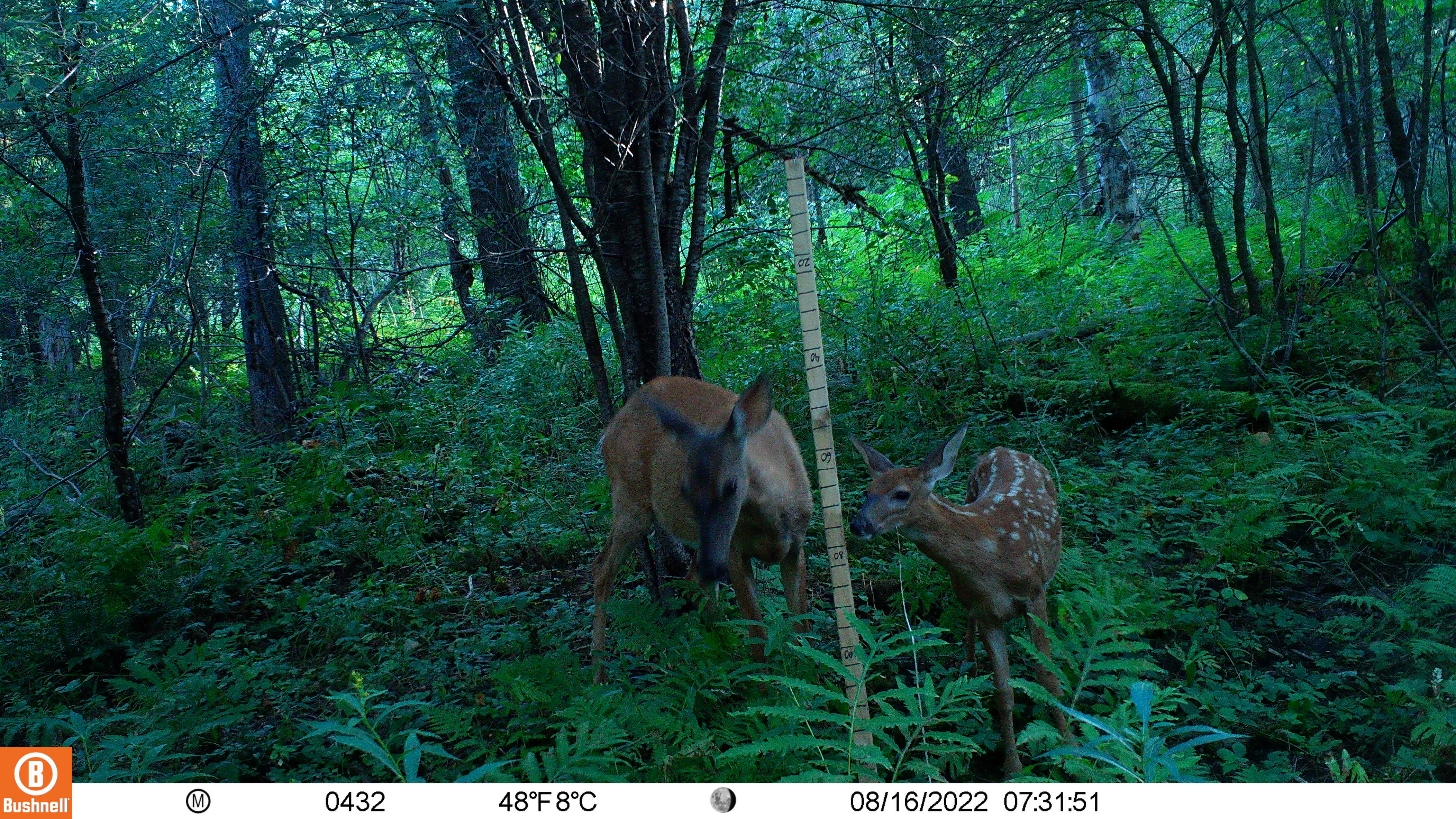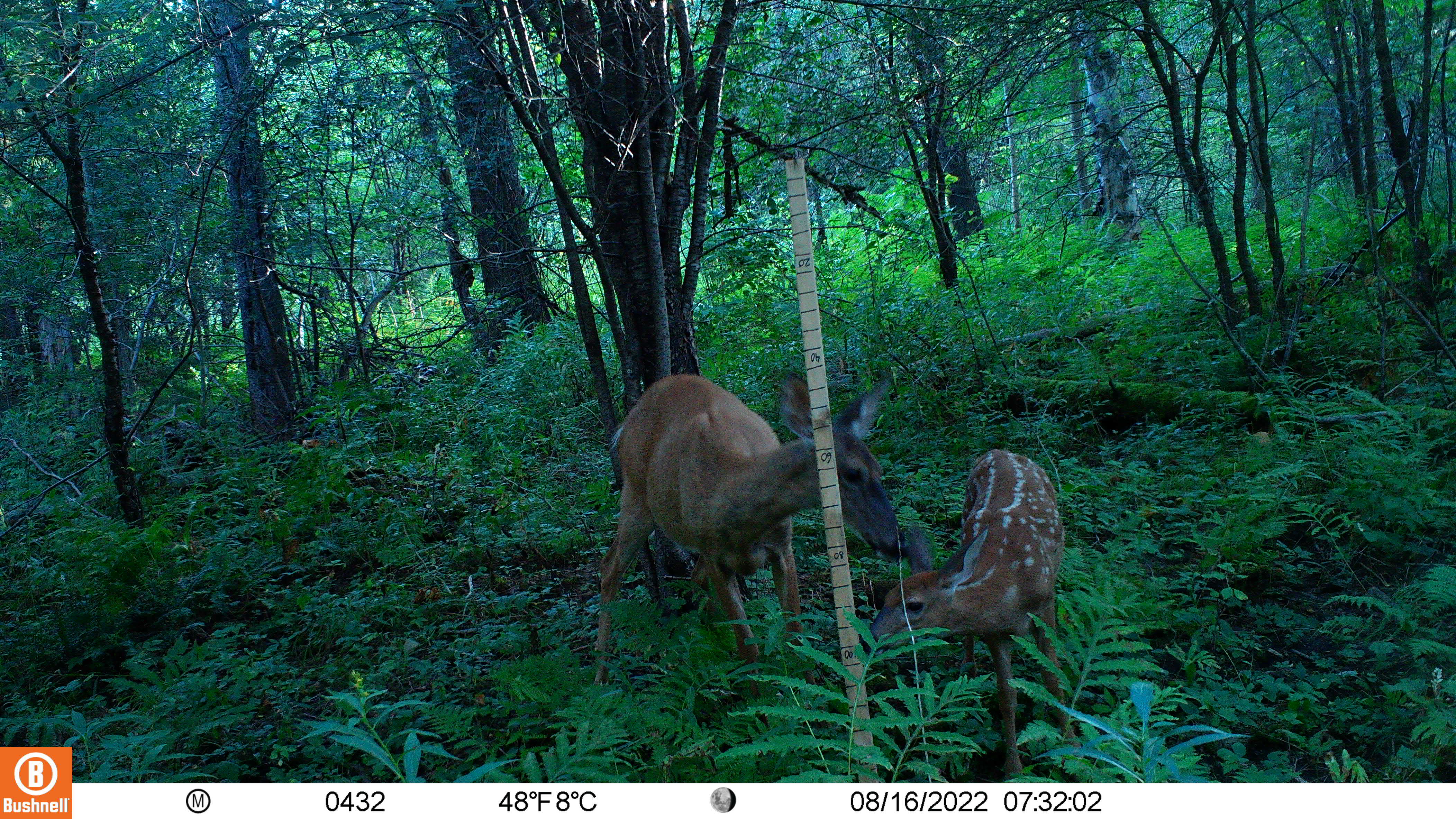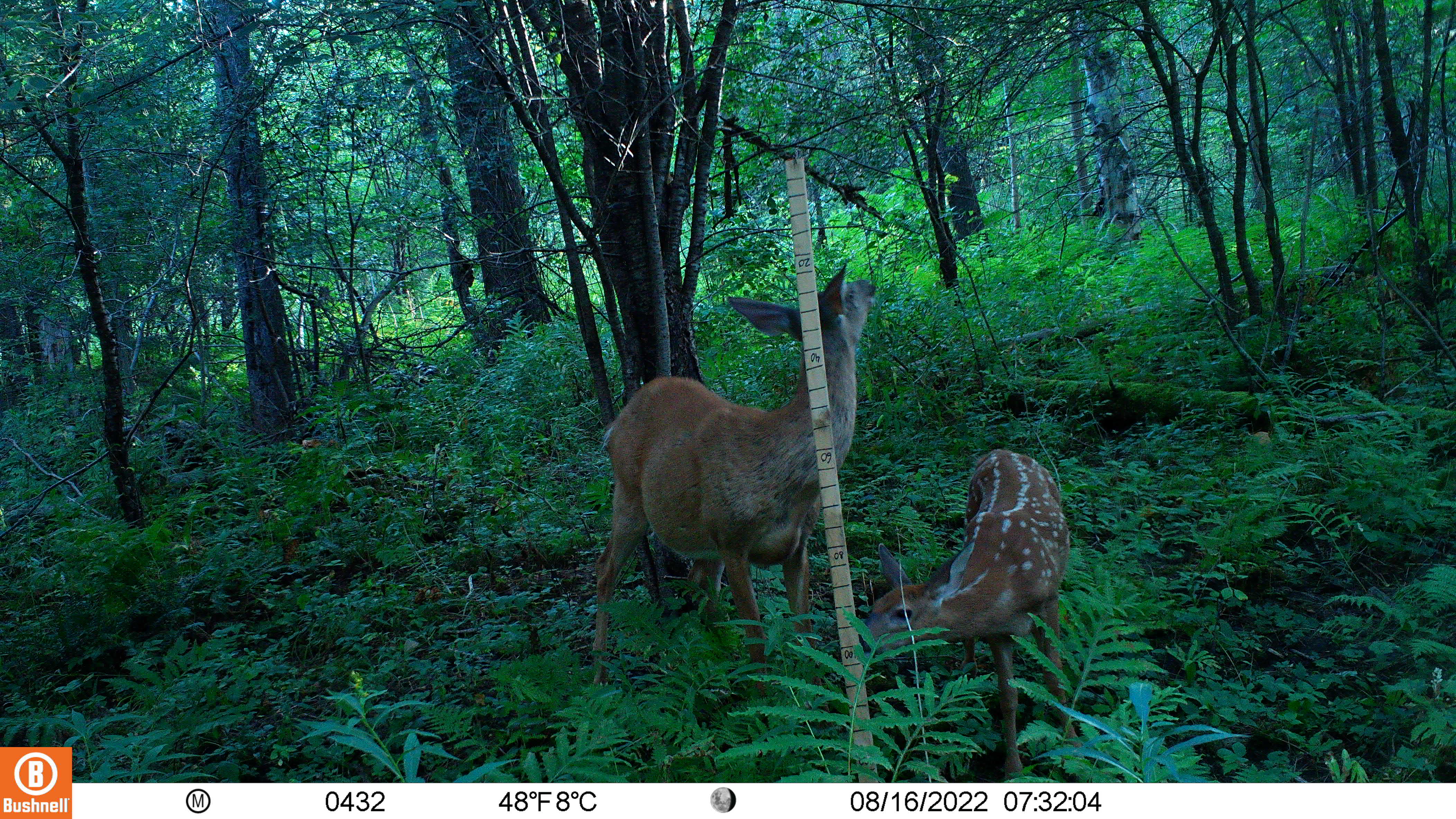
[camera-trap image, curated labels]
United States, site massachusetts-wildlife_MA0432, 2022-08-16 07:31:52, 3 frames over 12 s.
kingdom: Animalia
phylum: Chordata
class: Mammalia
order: Artiodactyla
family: Cervidae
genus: Odocoileus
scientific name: Odocoileus virginianus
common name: white-tailed deer